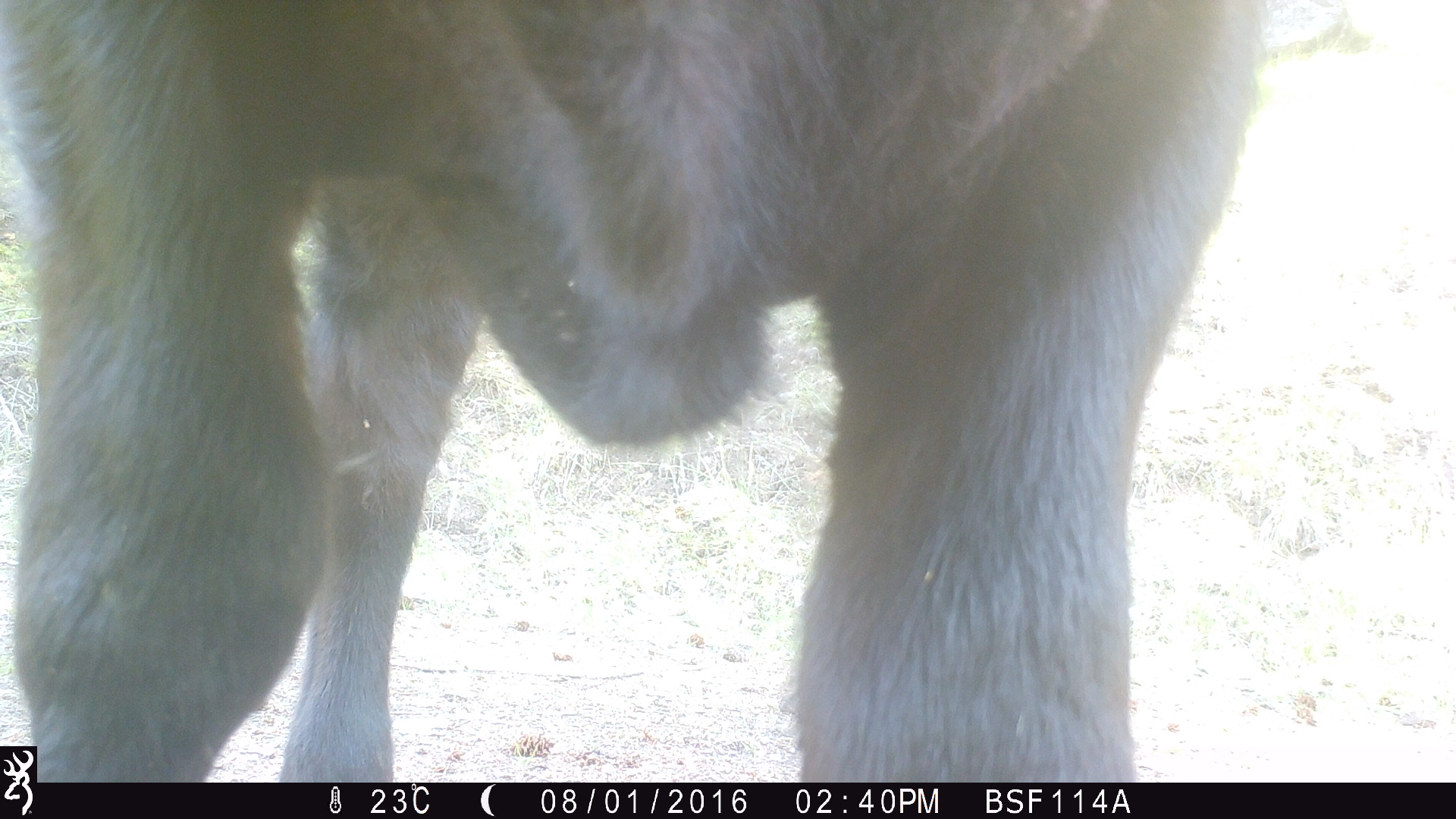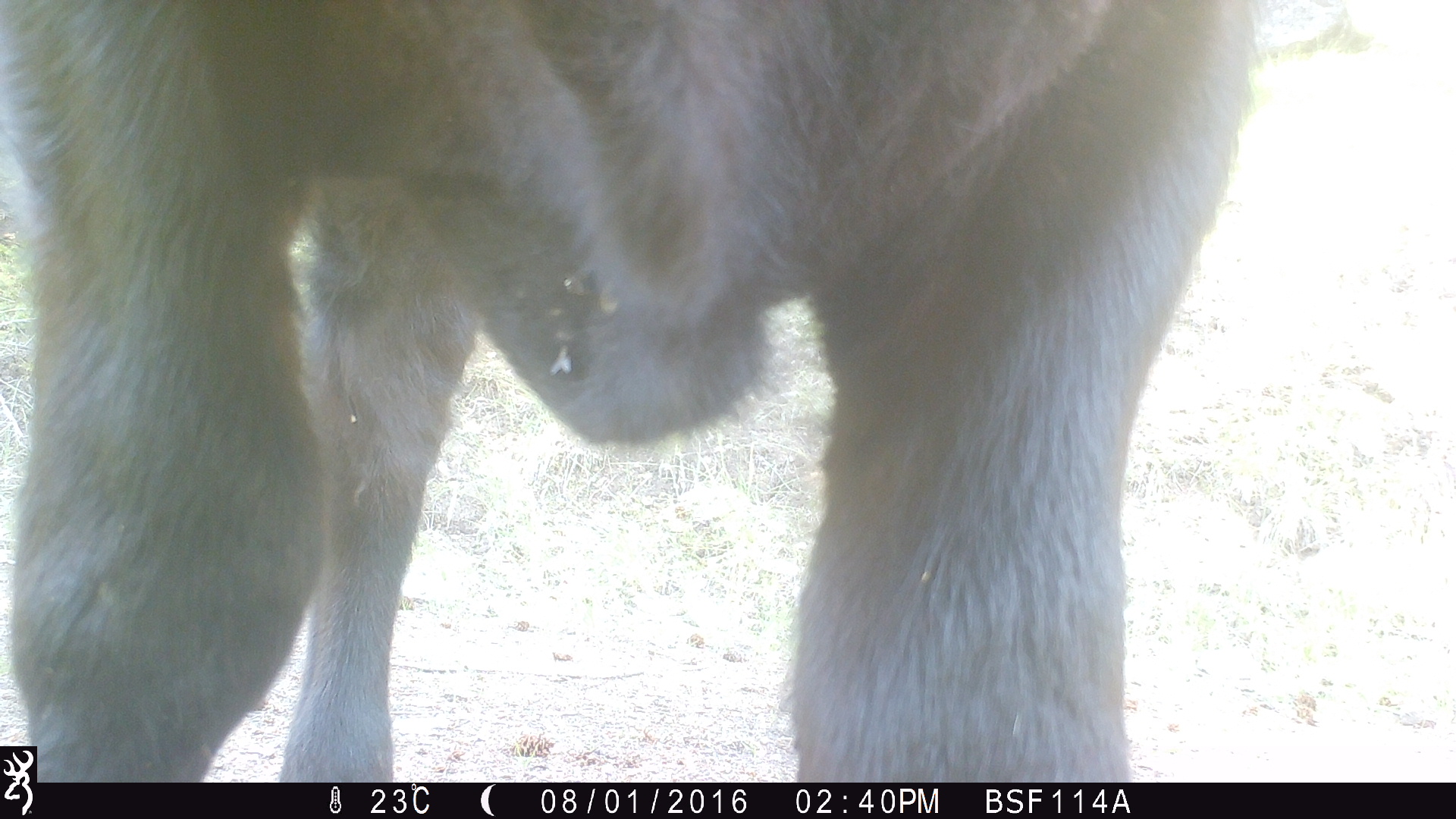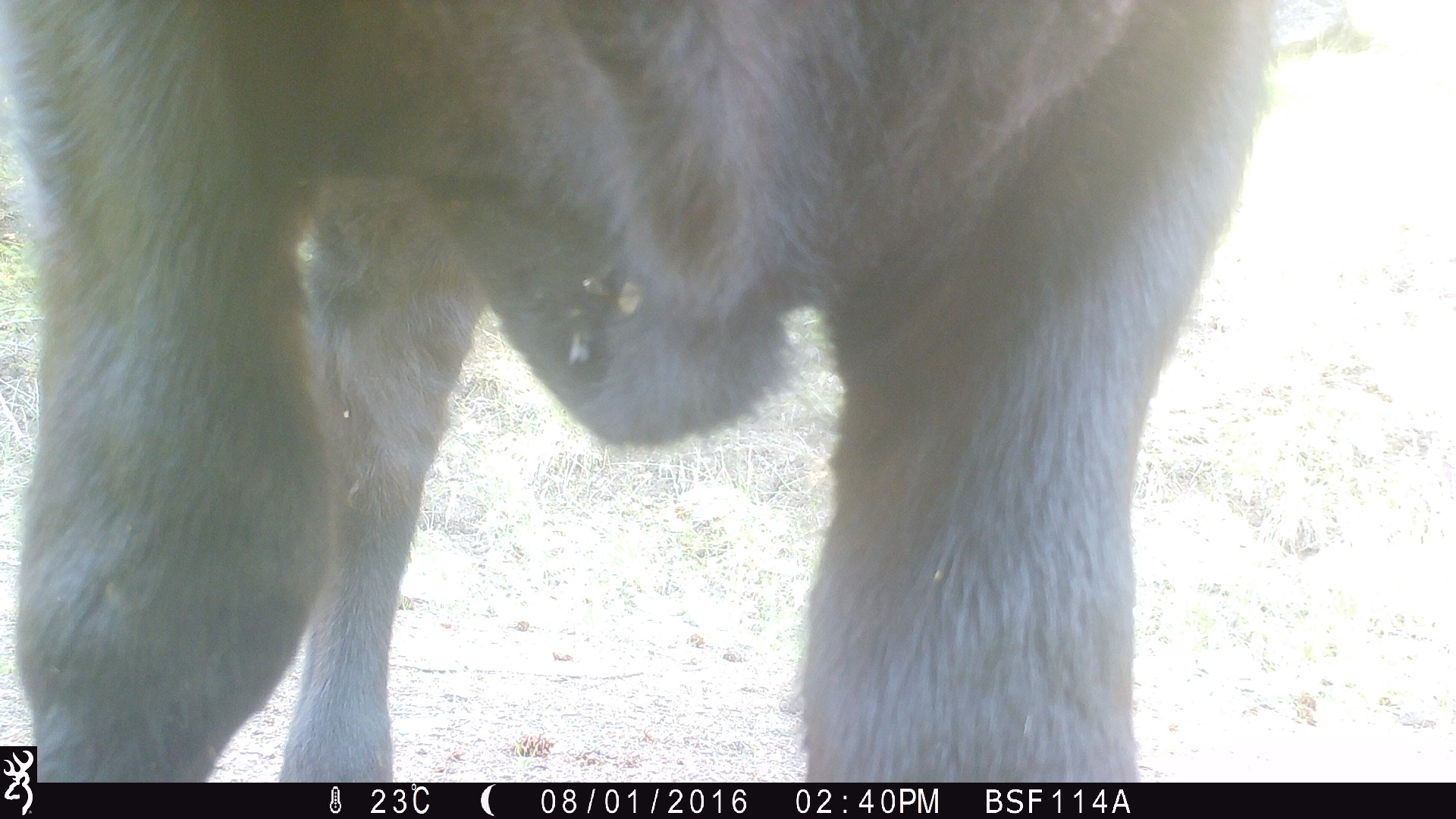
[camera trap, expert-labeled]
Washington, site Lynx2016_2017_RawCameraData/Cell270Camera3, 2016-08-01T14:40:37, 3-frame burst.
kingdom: Animalia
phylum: Chordata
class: Mammalia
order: Artiodactyla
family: Bovidae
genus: Bos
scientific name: Bos taurus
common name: domestic cattle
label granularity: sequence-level